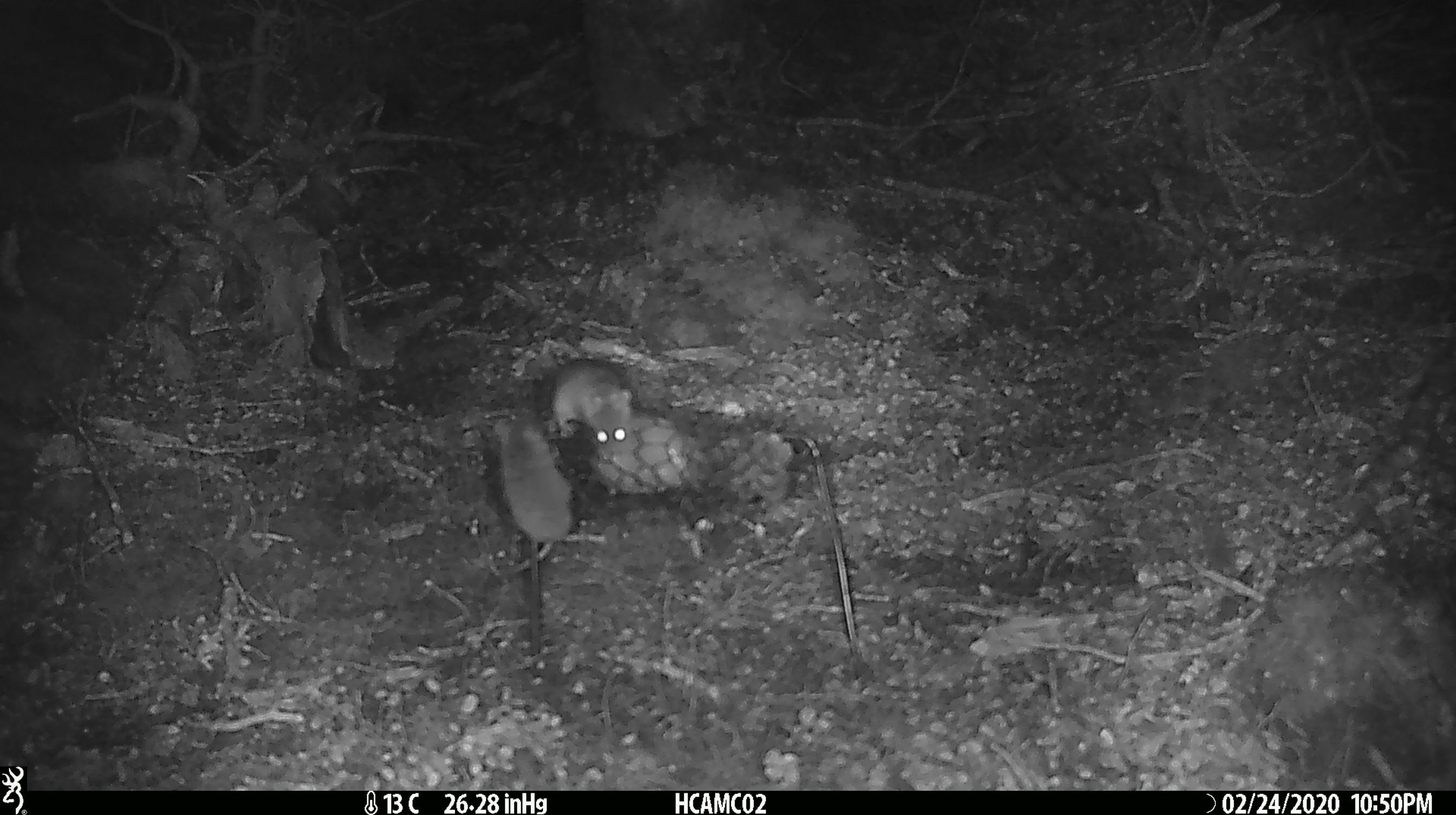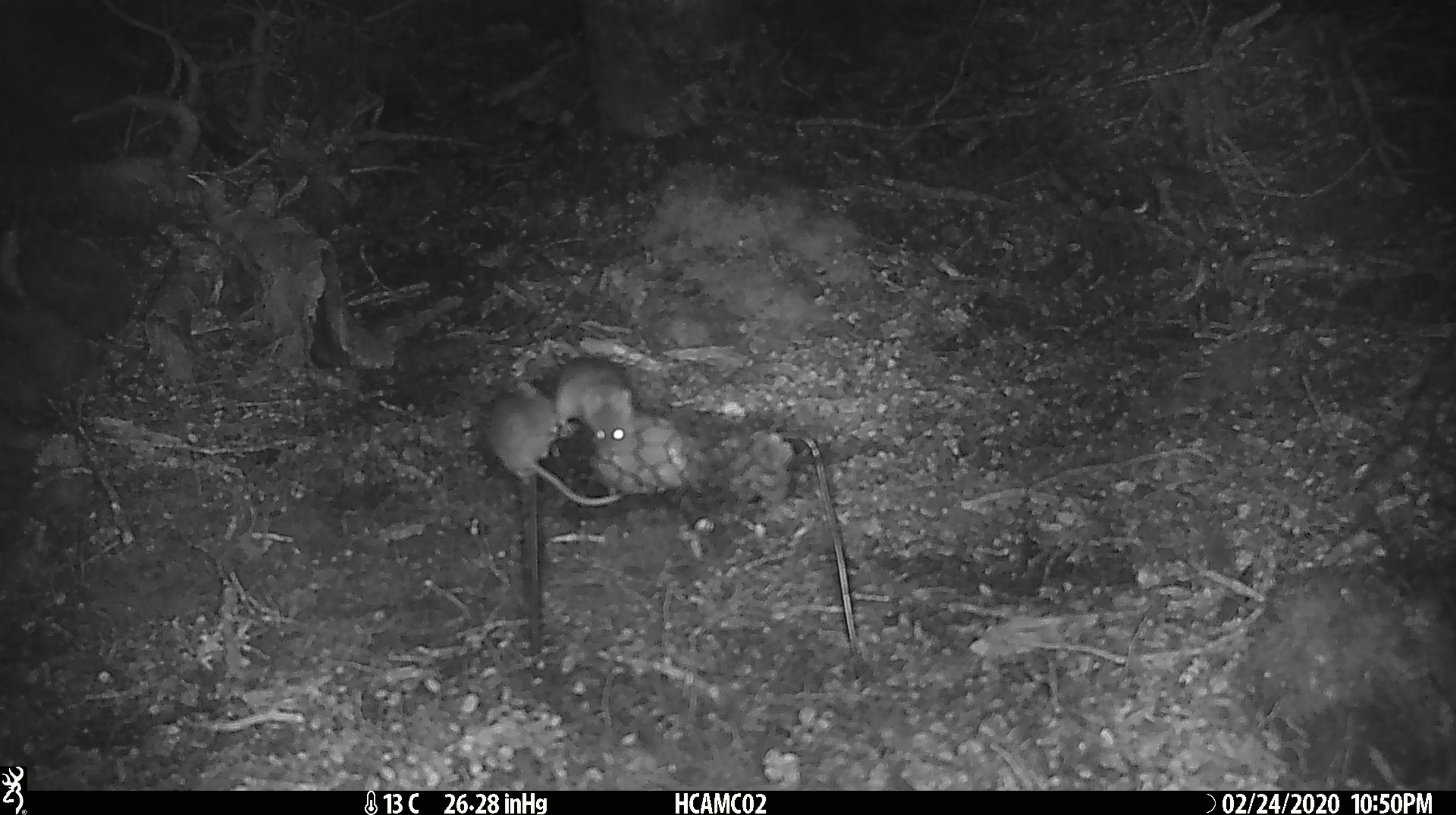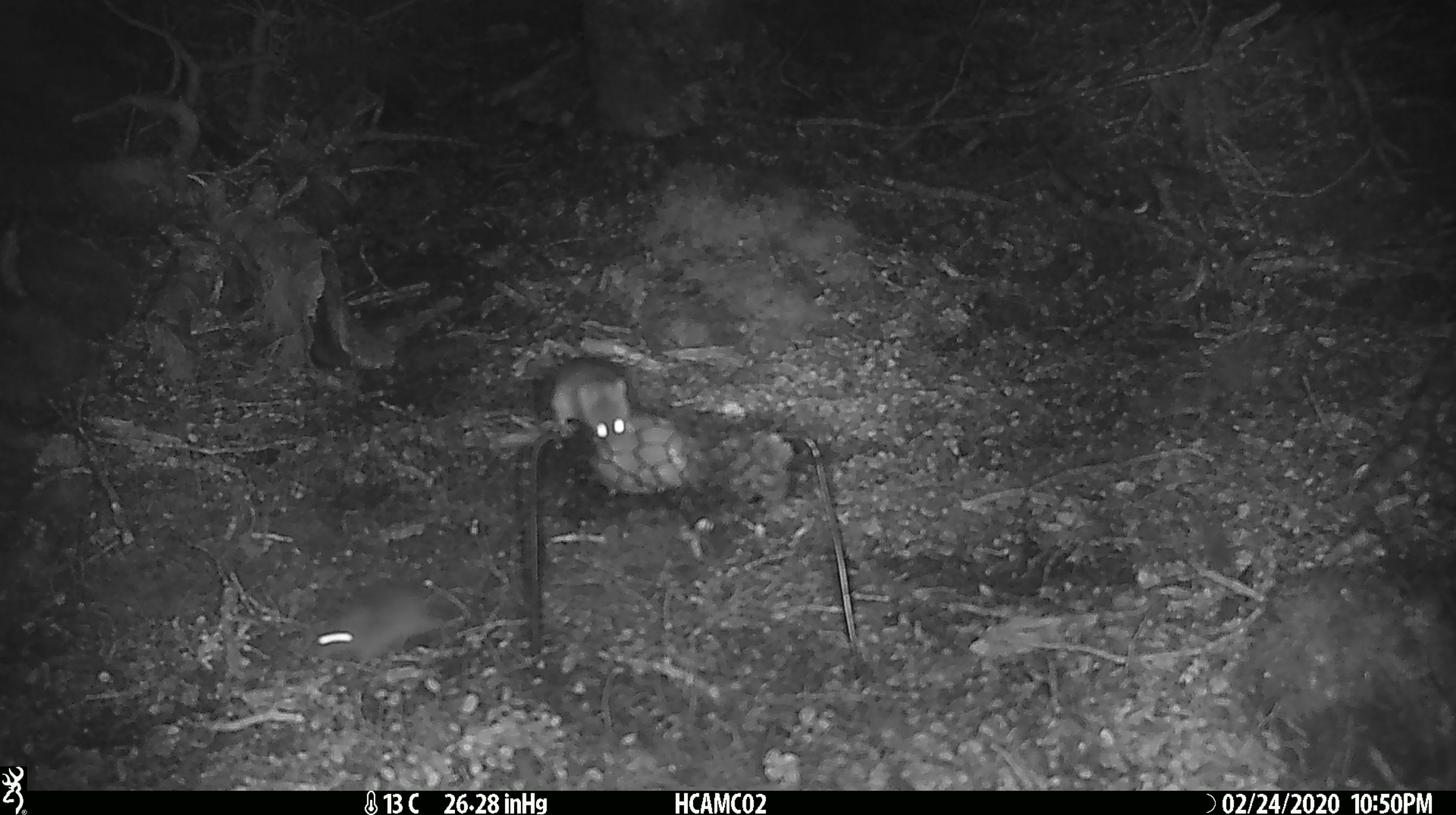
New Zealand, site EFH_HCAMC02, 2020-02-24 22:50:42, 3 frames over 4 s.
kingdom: Animalia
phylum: Chordata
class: Mammalia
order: Rodentia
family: Muridae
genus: Mus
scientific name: Mus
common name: mouse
Mouse (Mus).